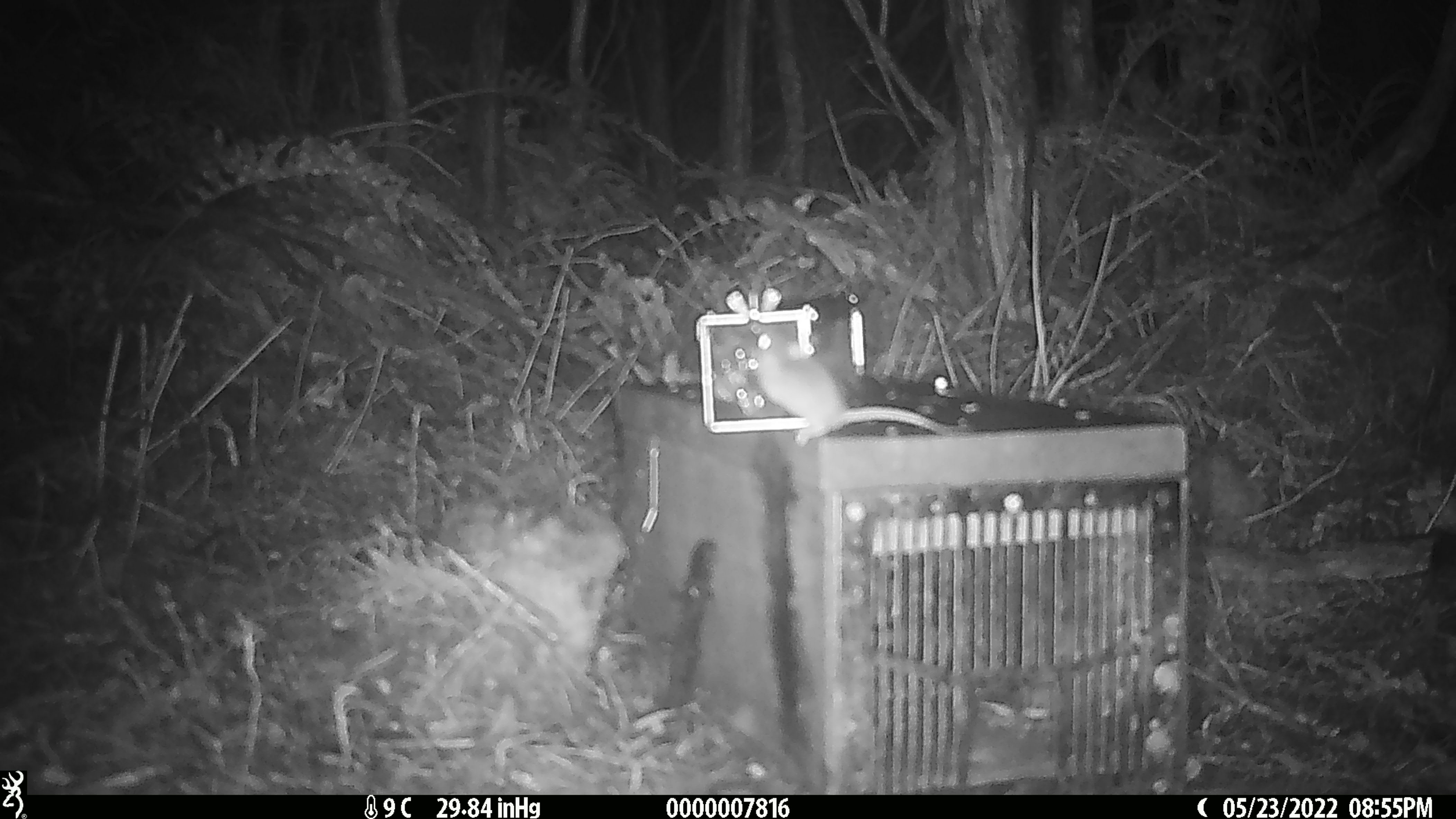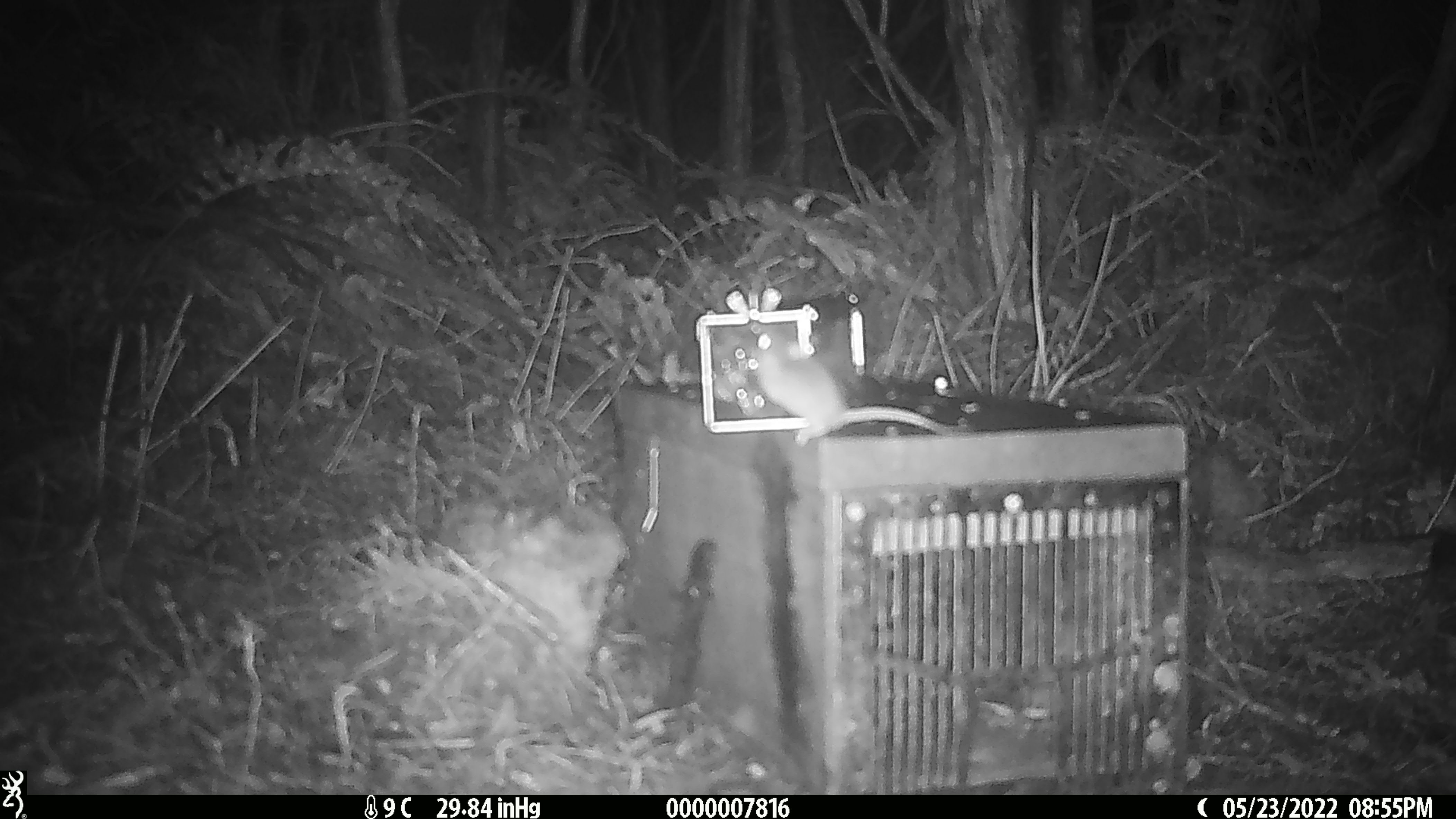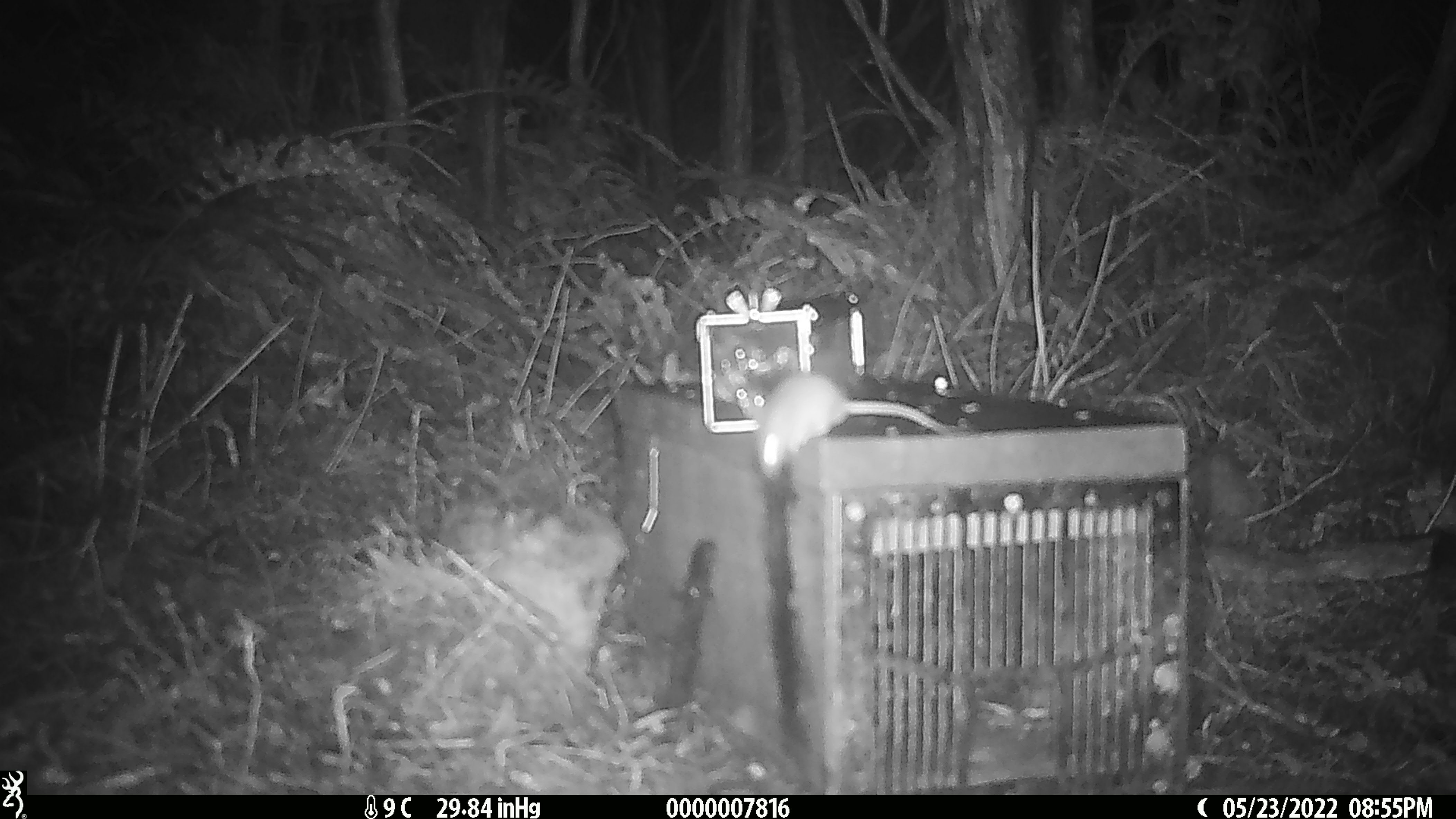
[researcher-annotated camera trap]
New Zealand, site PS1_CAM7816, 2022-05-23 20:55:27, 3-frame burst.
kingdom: Animalia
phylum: Chordata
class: Mammalia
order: Rodentia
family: Muridae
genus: Mus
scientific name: Mus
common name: mouse